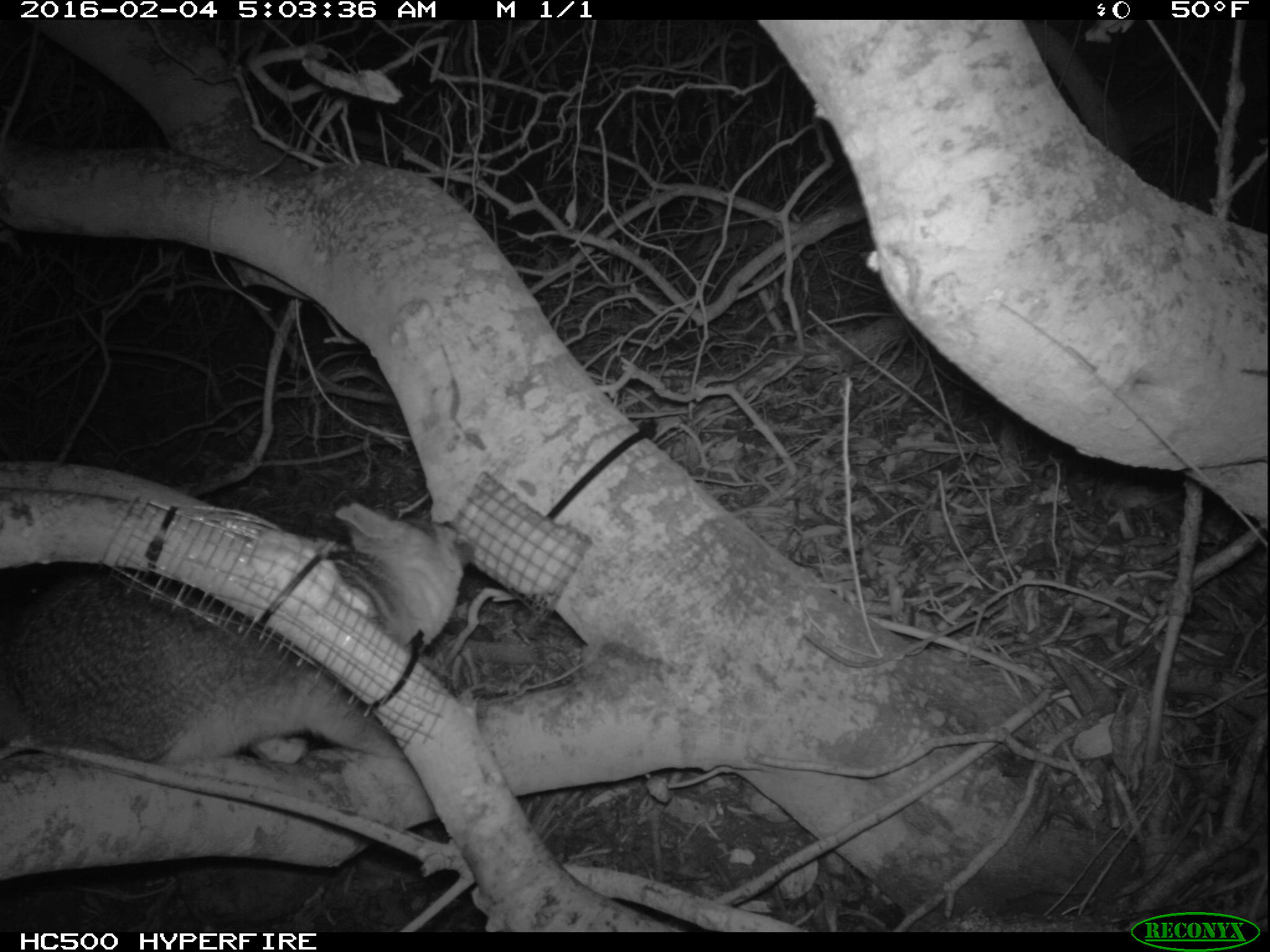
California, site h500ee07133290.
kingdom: Animalia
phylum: Chordata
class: Mammalia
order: Carnivora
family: Canidae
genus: Urocyon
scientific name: Urocyon littoralis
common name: island fox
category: fox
Fox (island fox) (Urocyon littoralis).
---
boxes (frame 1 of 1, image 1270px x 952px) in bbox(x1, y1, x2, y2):
fox: bbox(0, 501, 464, 767)